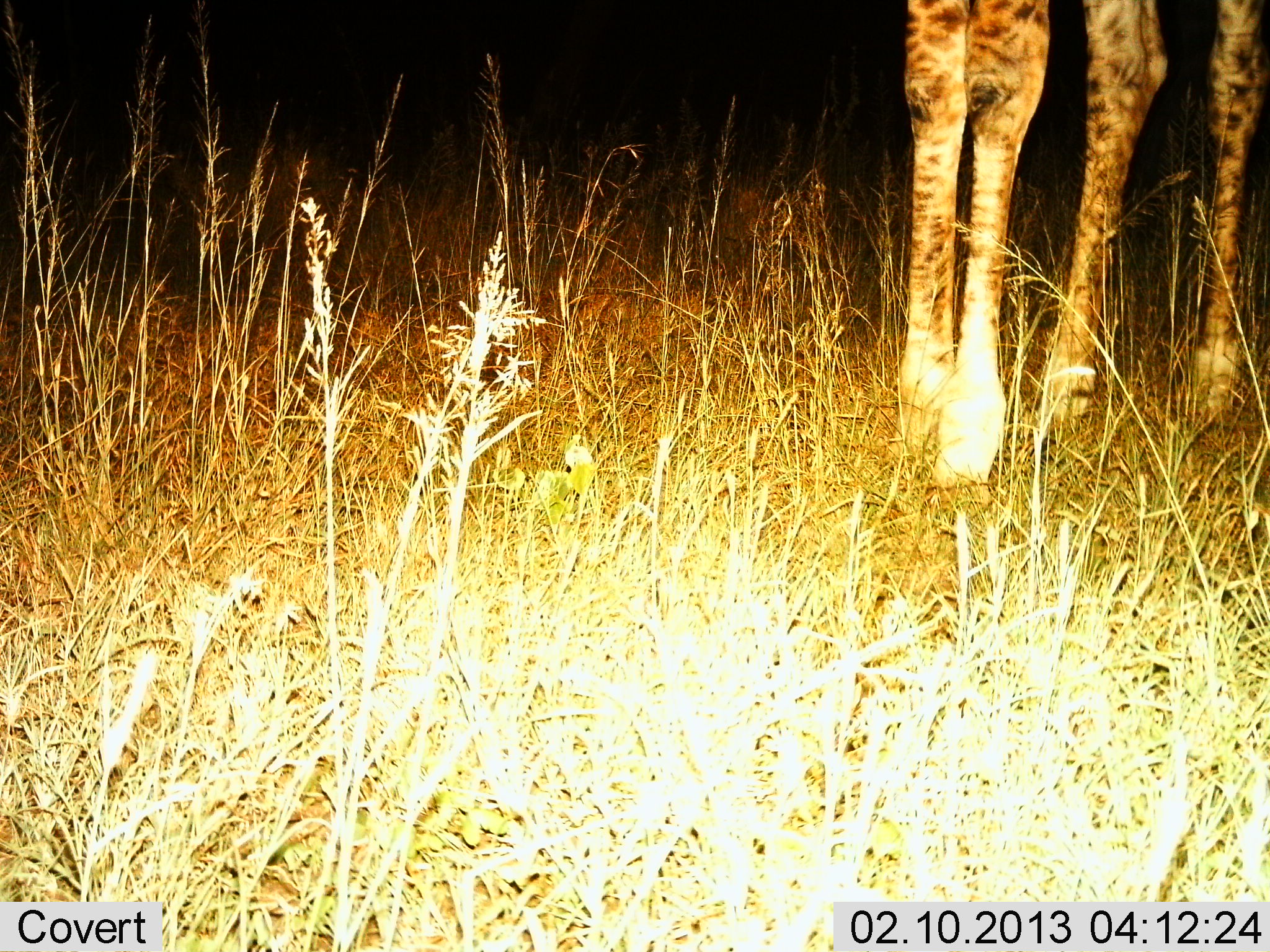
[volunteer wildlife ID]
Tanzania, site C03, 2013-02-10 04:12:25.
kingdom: Animalia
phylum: Chordata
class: Mammalia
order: Artiodactyla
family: Giraffidae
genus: Giraffa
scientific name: Giraffa camelopardalis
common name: giraffe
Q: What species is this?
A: Giraffe (Giraffa camelopardalis).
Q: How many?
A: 1.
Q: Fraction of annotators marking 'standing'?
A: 96%.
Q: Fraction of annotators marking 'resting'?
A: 0%.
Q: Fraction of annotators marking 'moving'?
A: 4%.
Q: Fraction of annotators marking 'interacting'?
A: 0%.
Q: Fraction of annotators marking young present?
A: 0%.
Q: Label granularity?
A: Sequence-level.